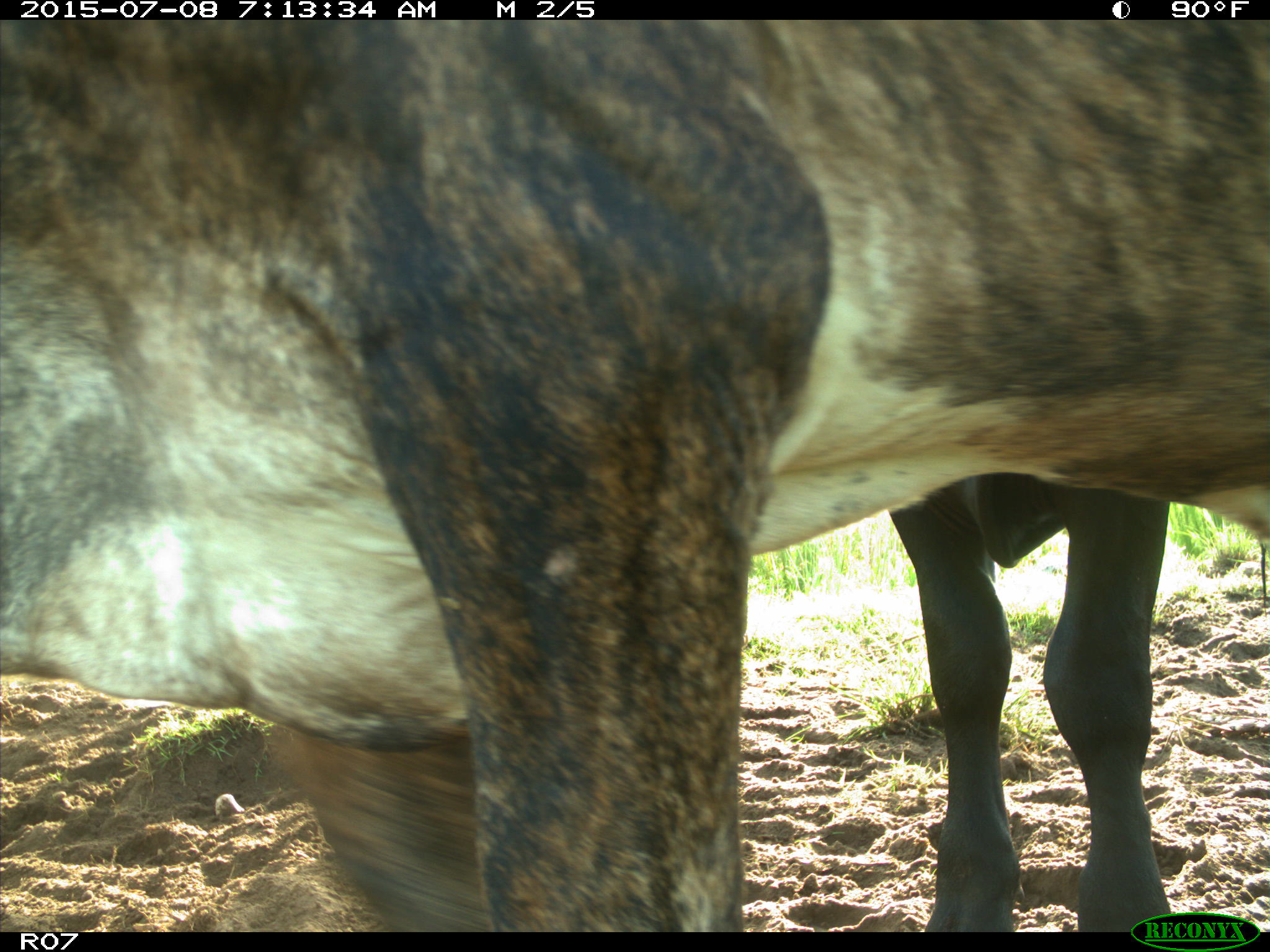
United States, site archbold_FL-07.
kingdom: Animalia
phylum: Chordata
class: Mammalia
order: Artiodactyla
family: Bovidae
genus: Bos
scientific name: Bos taurus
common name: domestic cow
Bos taurus (domestic cow).